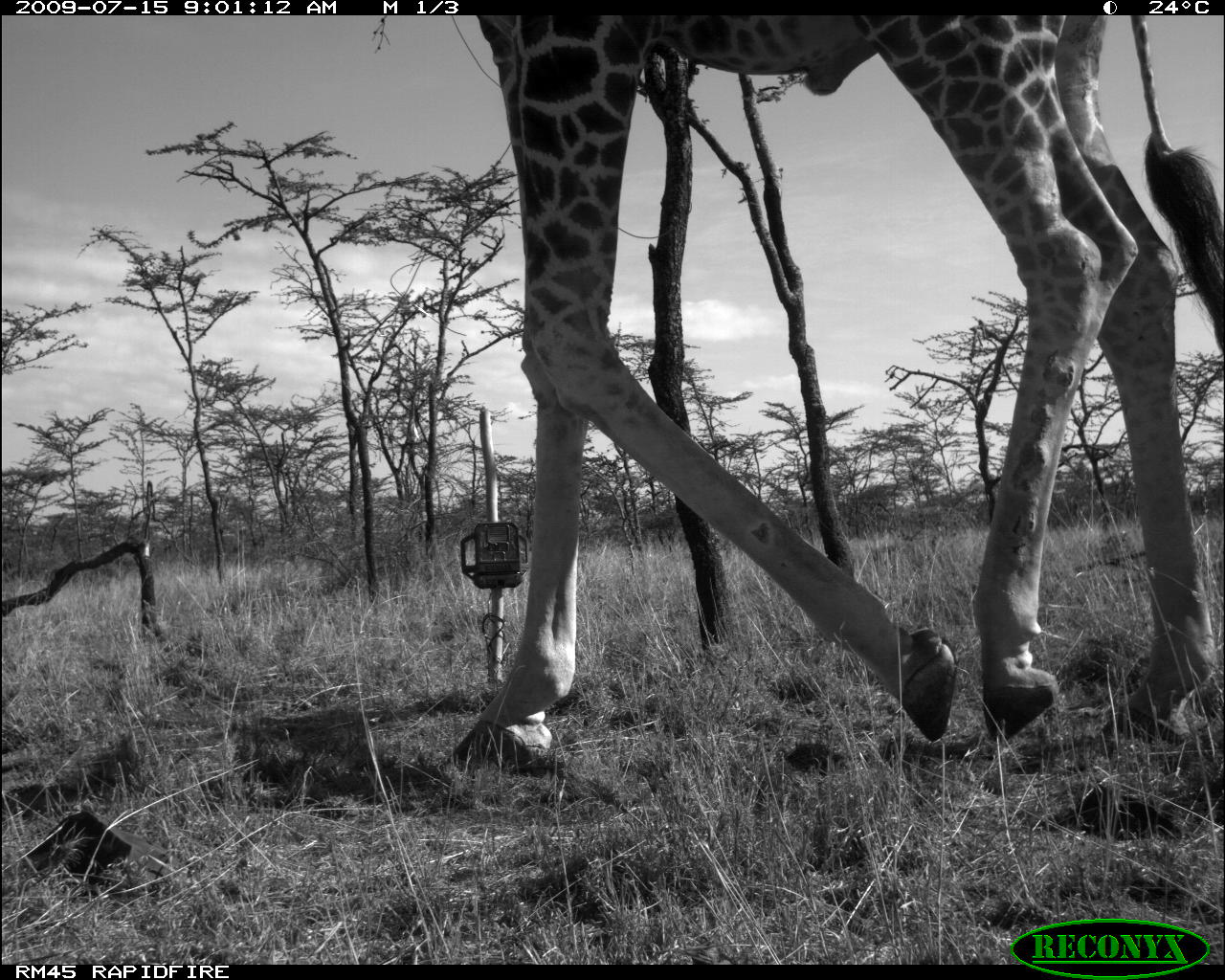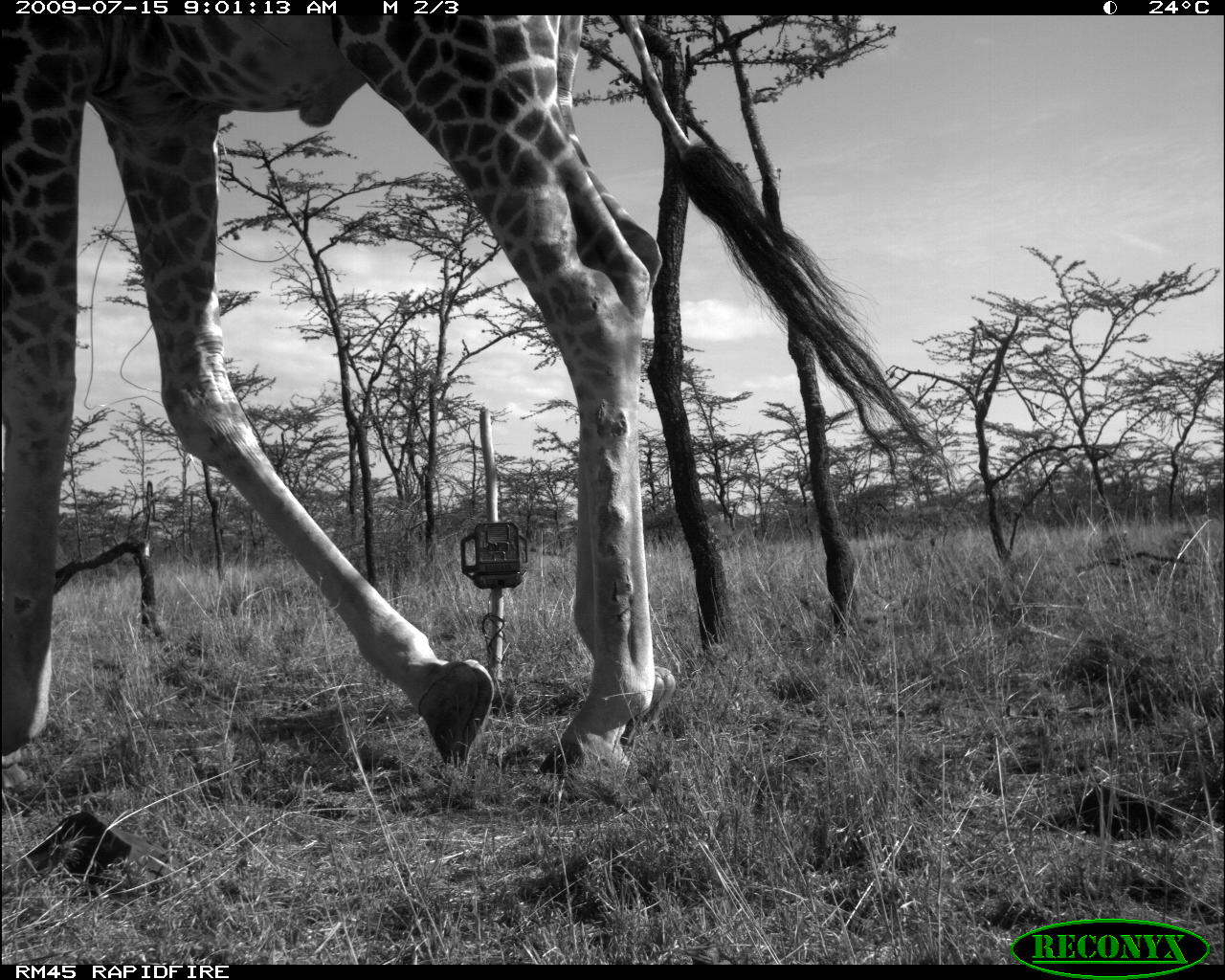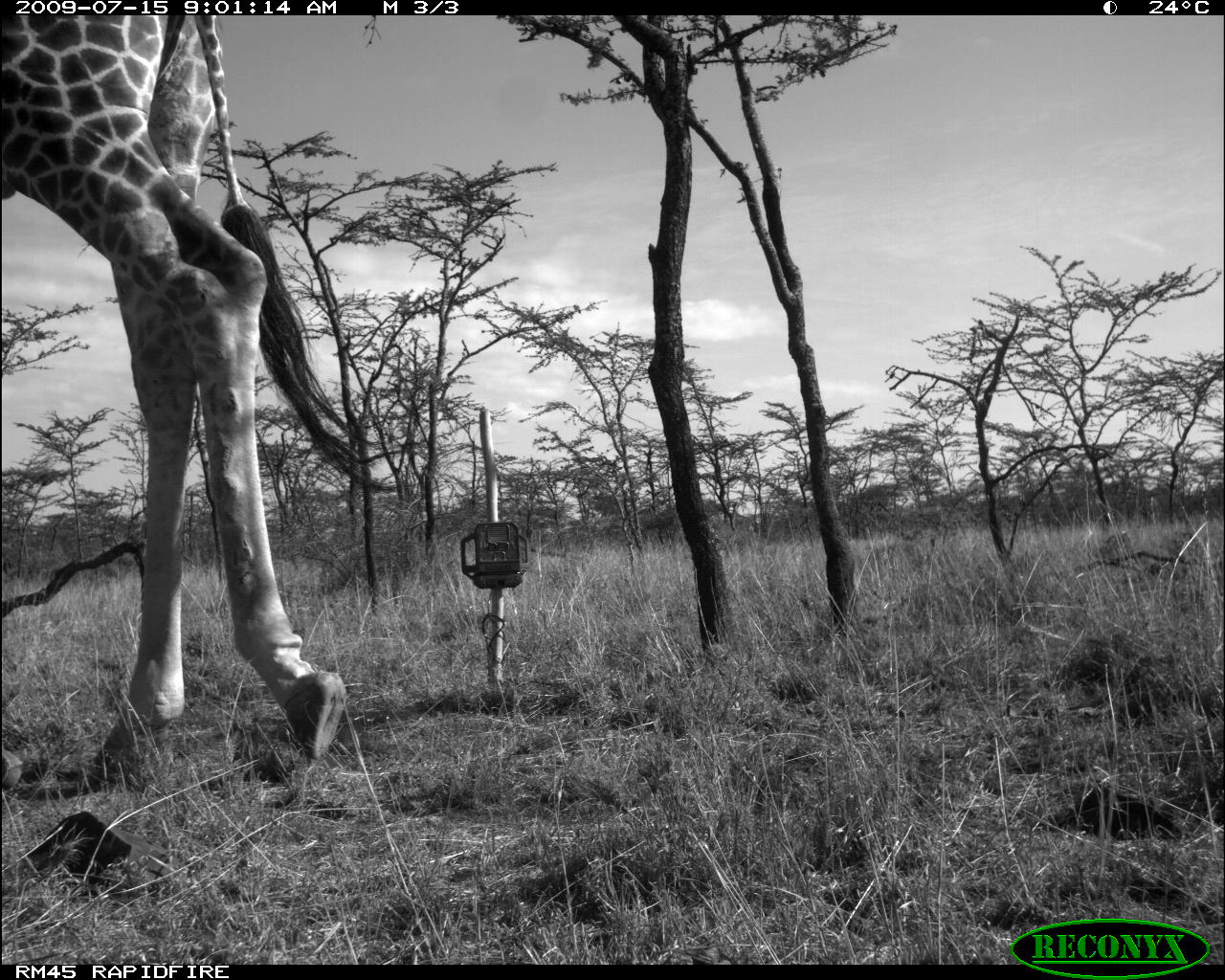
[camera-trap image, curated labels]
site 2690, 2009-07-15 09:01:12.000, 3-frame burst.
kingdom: Animalia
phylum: Chordata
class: Mammalia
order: Artiodactyla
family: Giraffidae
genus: Giraffa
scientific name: Giraffa camelopardalis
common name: giraffe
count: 1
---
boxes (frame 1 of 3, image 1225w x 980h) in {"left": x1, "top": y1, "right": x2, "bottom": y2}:
giraffa camelopardalis: {"left": 444, "top": 15, "right": 1225, "bottom": 772}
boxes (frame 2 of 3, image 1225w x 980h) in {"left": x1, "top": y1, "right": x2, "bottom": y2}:
giraffa camelopardalis: {"left": 0, "top": 15, "right": 949, "bottom": 778}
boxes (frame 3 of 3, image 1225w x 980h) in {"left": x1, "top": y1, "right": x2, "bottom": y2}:
giraffa camelopardalis: {"left": 0, "top": 15, "right": 393, "bottom": 785}